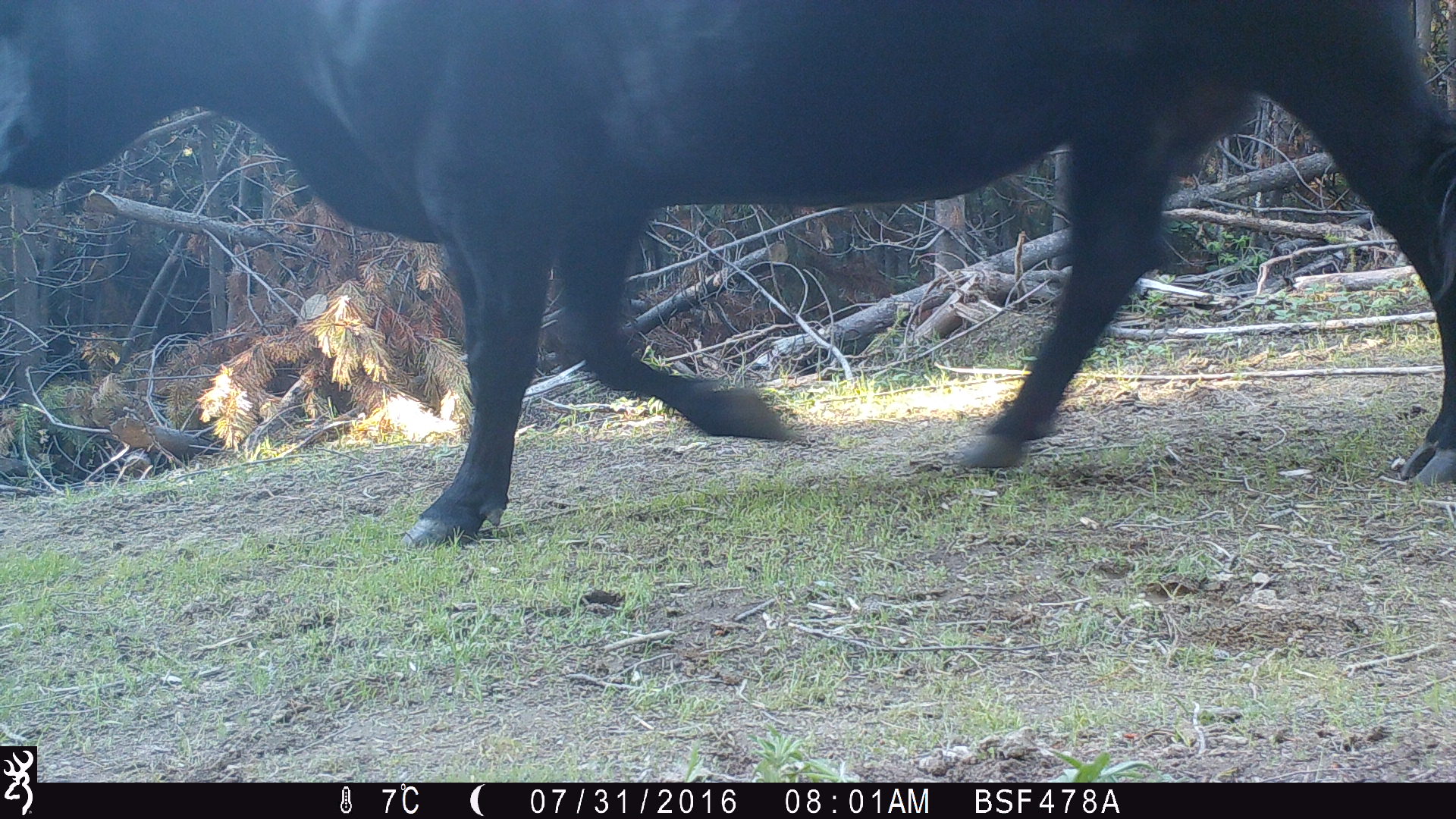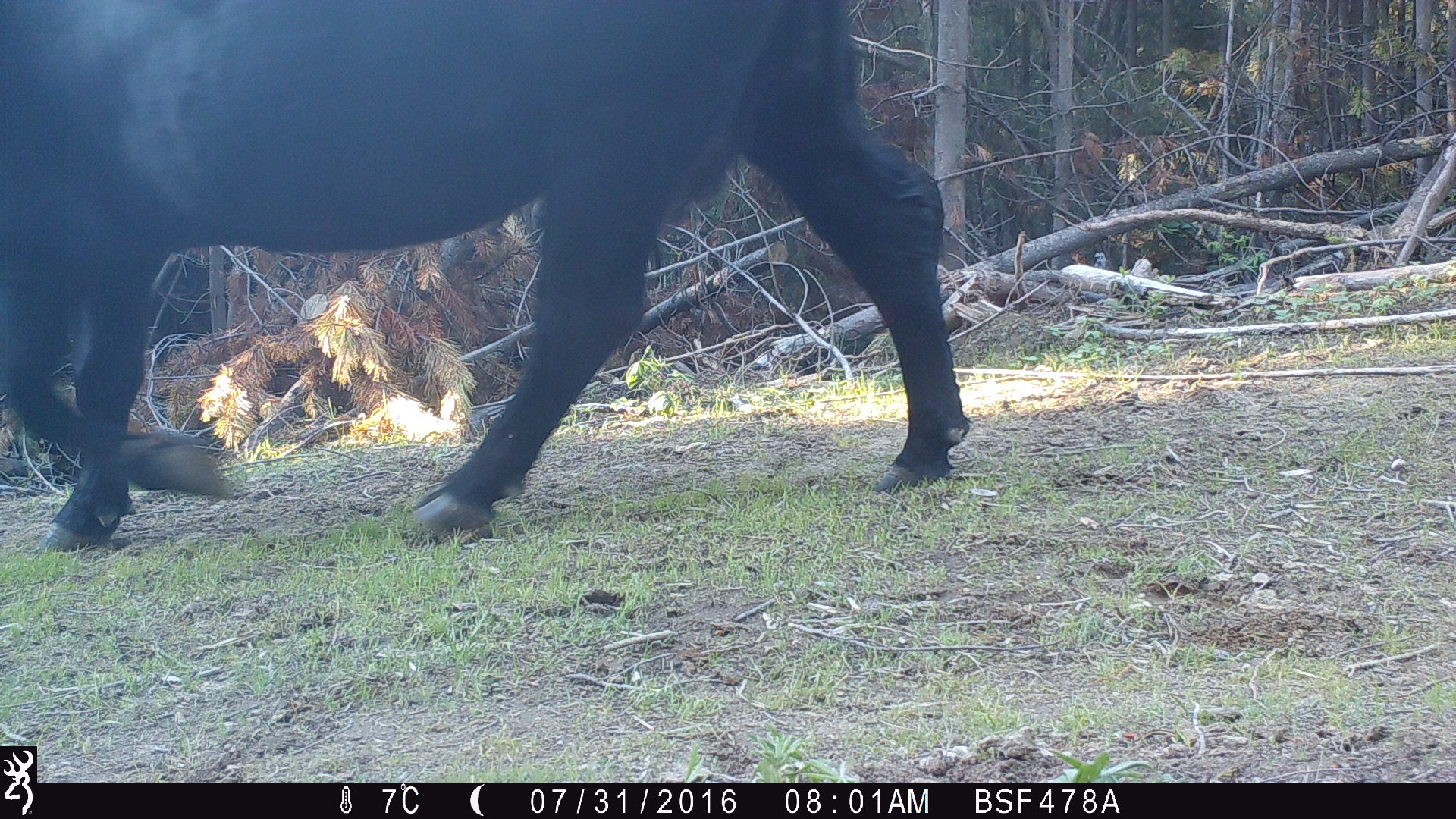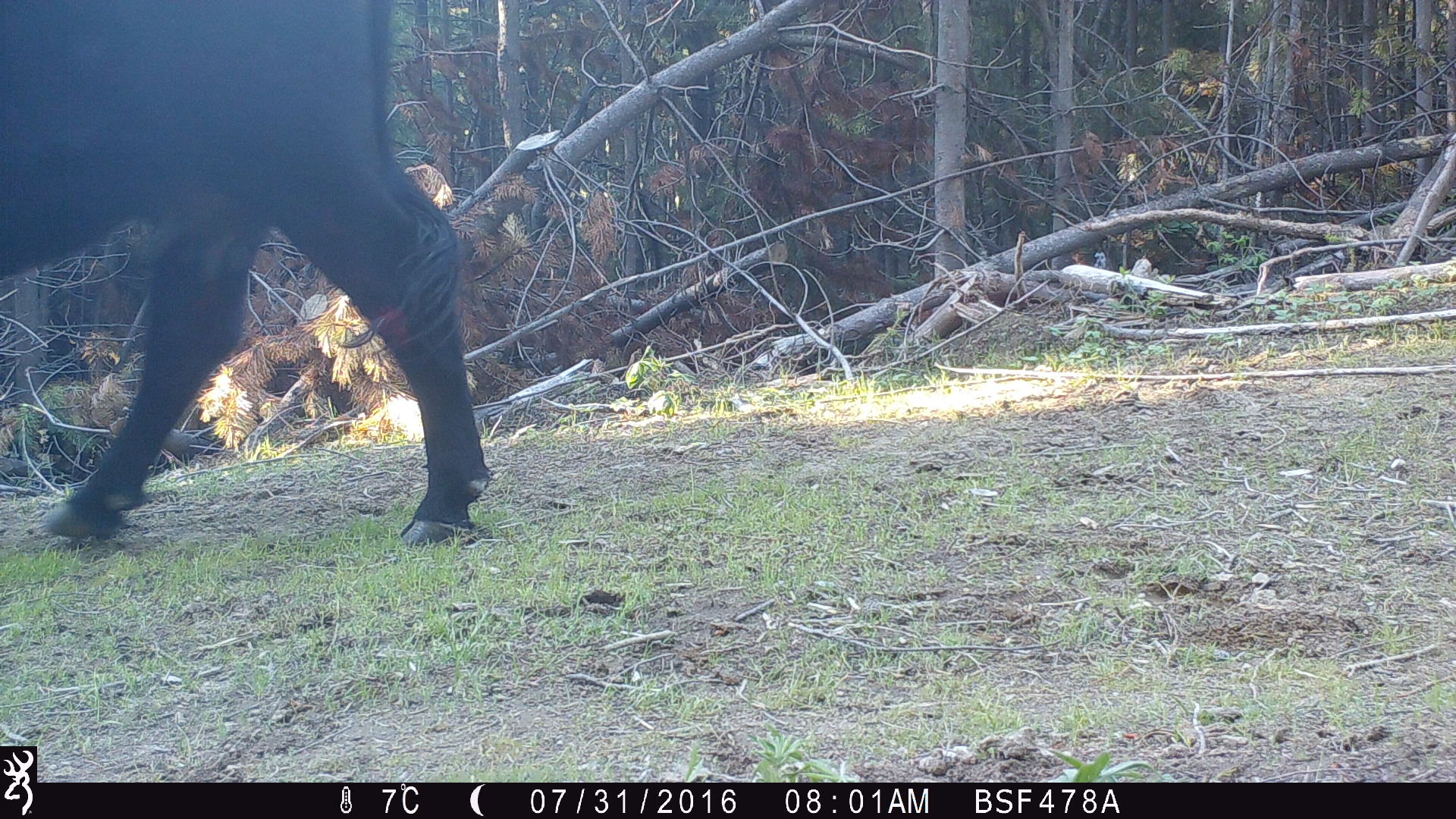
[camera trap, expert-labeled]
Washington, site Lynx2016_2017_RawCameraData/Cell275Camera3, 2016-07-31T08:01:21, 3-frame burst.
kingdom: Animalia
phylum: Chordata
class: Mammalia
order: Artiodactyla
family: Bovidae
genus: Bos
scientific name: Bos taurus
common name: domestic cattle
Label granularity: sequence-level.